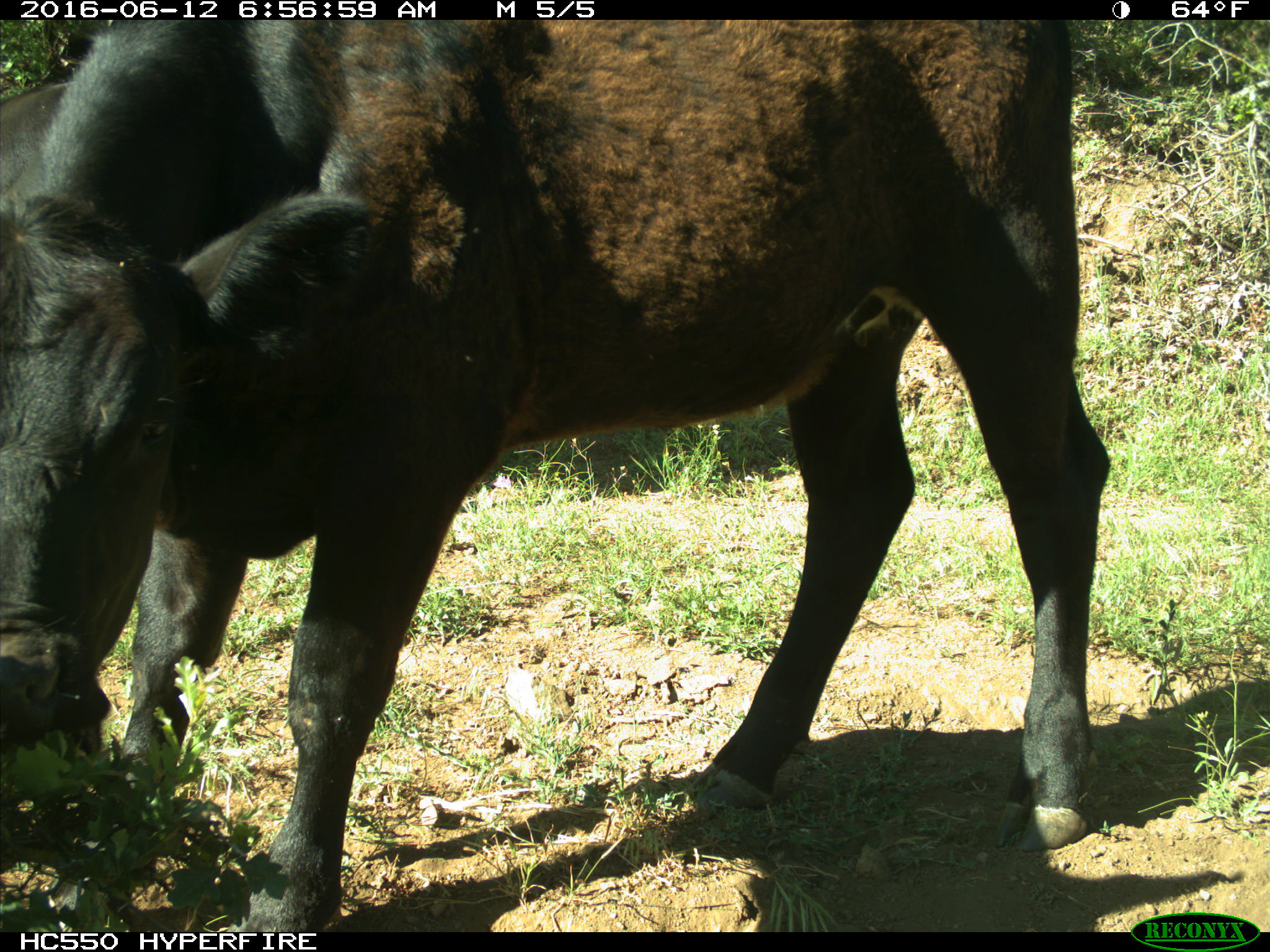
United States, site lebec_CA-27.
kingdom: Animalia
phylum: Chordata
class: Mammalia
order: Artiodactyla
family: Bovidae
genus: Bos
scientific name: Bos taurus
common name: domestic cow